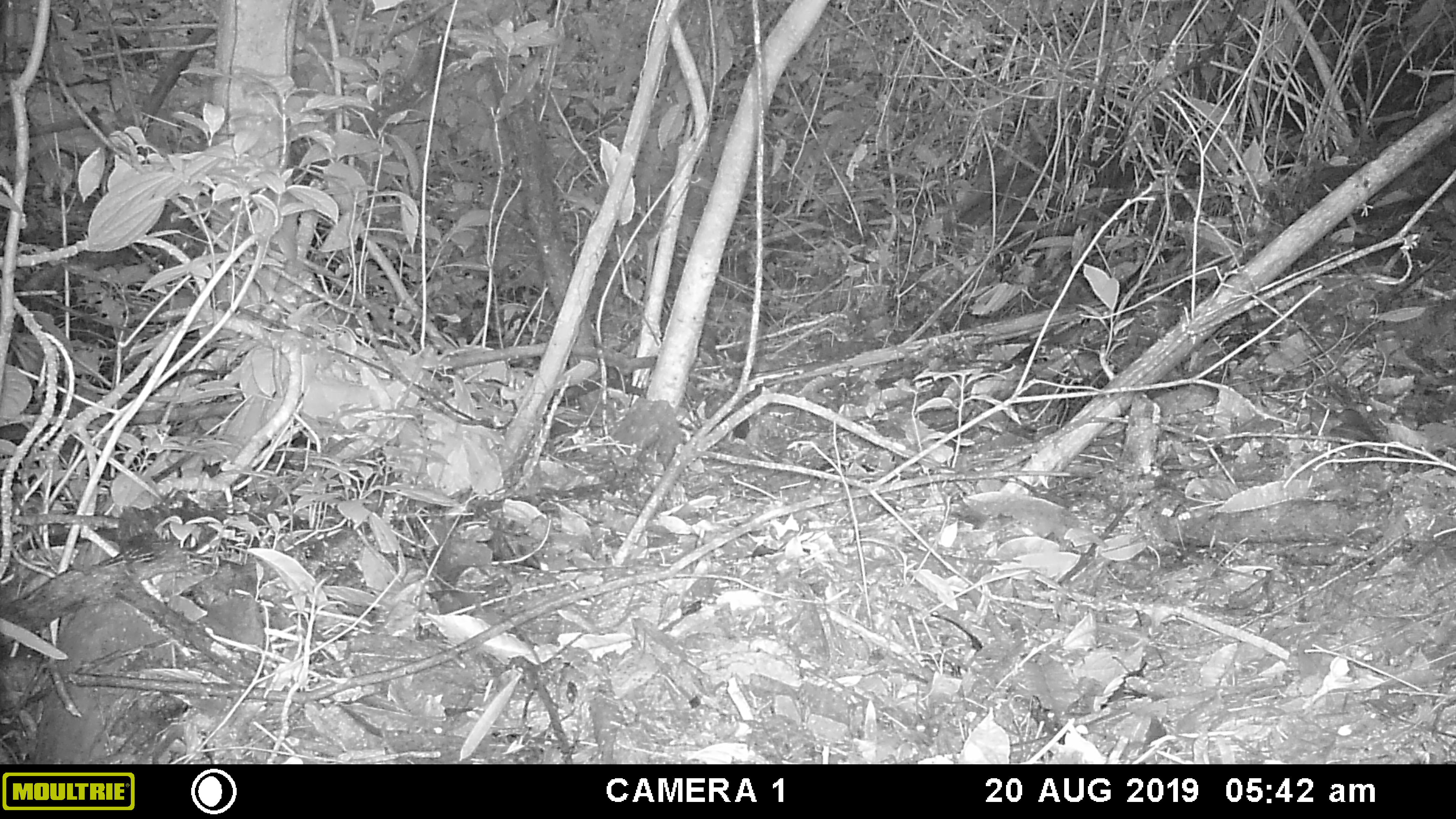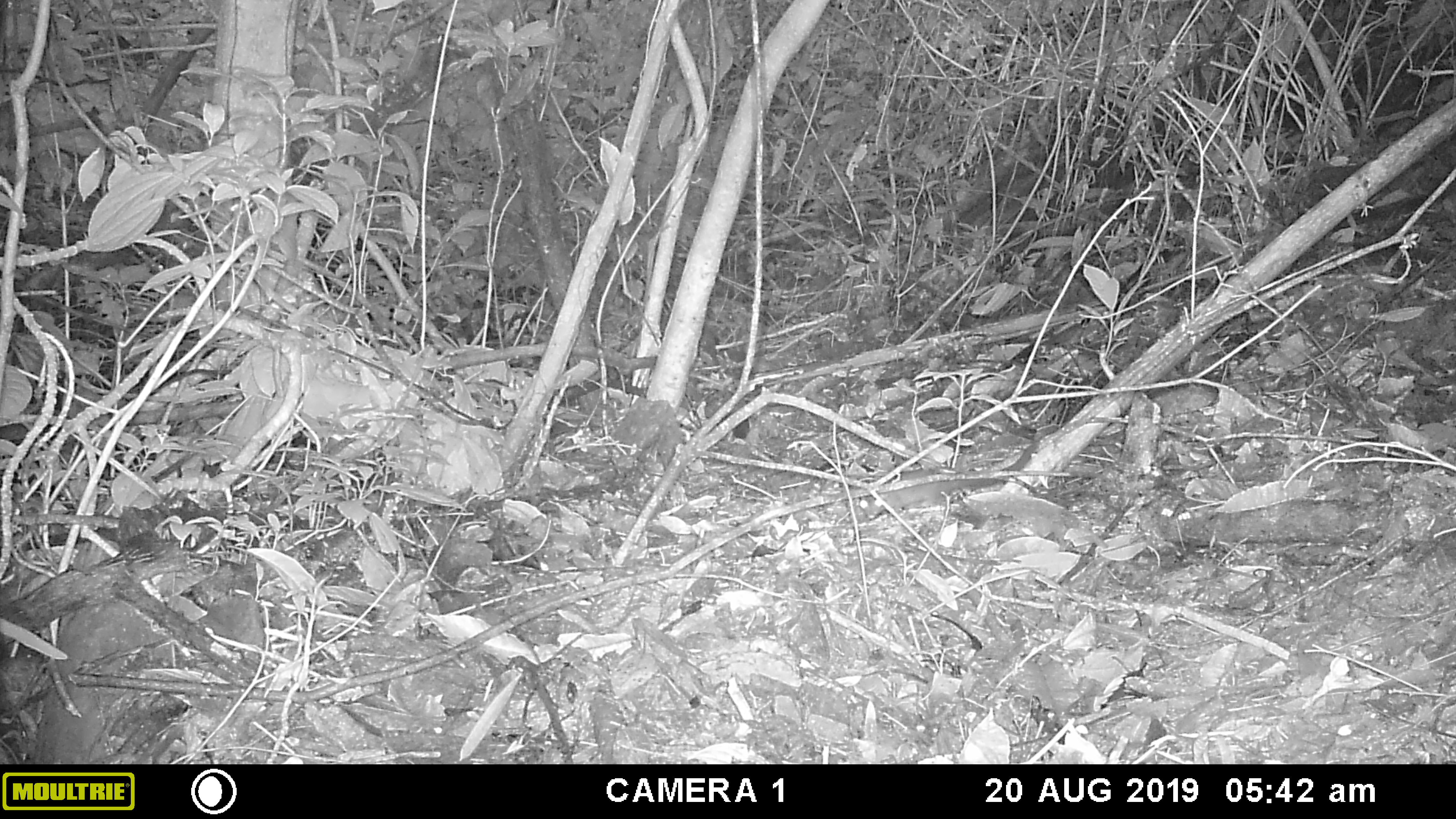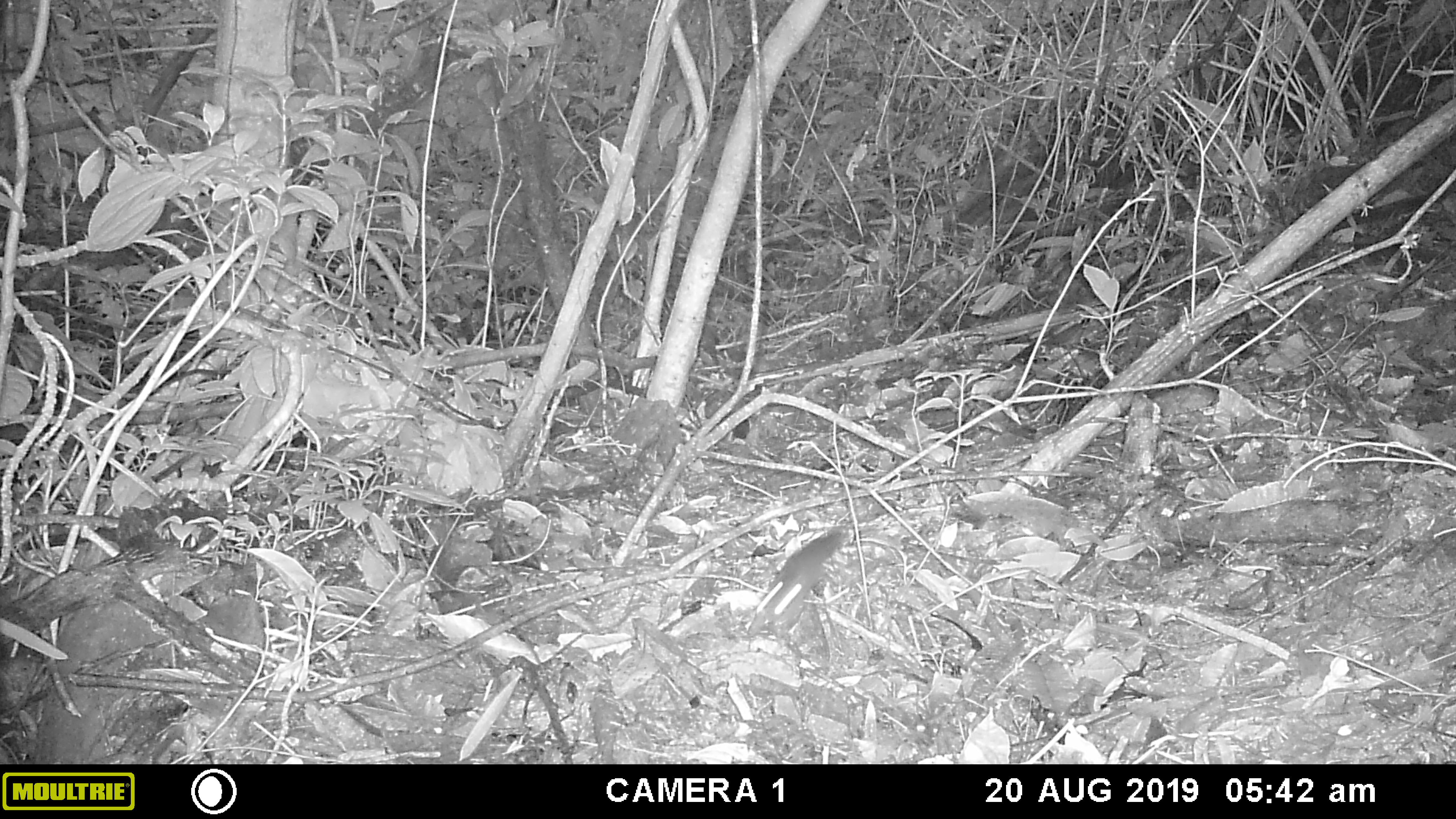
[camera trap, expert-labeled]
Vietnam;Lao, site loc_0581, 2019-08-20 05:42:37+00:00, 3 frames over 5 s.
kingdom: Animalia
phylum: Chordata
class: Mammalia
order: Scandentia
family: Tupaiidae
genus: Tupaia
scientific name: Tupaia belangeri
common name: northern treeshrew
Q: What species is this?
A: Northern treeshrew (Tupaia belangeri).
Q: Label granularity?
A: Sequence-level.